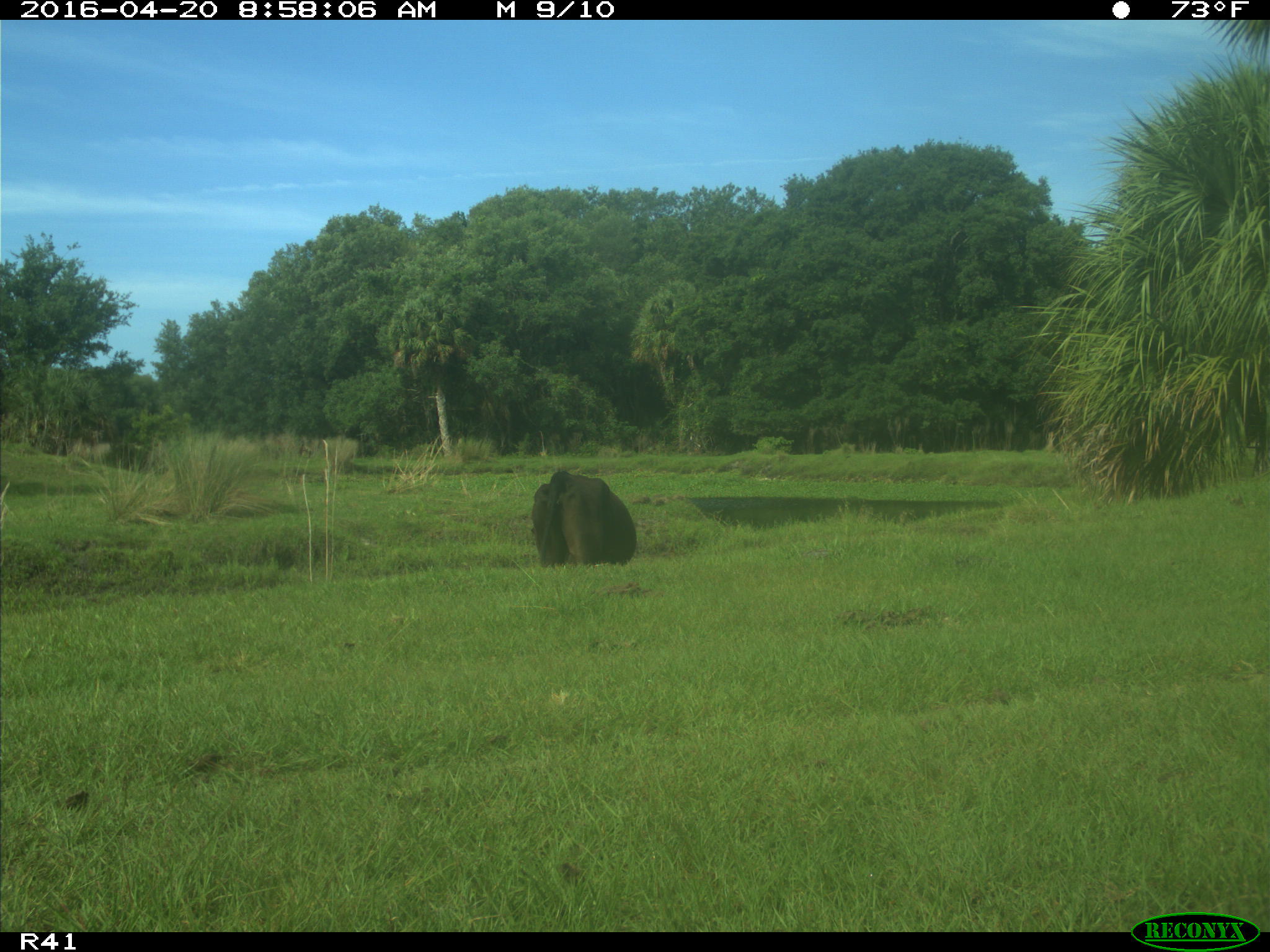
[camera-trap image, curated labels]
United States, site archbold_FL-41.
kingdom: Animalia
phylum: Chordata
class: Mammalia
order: Artiodactyla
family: Bovidae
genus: Bos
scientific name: Bos taurus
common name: domestic cow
Bos taurus (domestic cow).